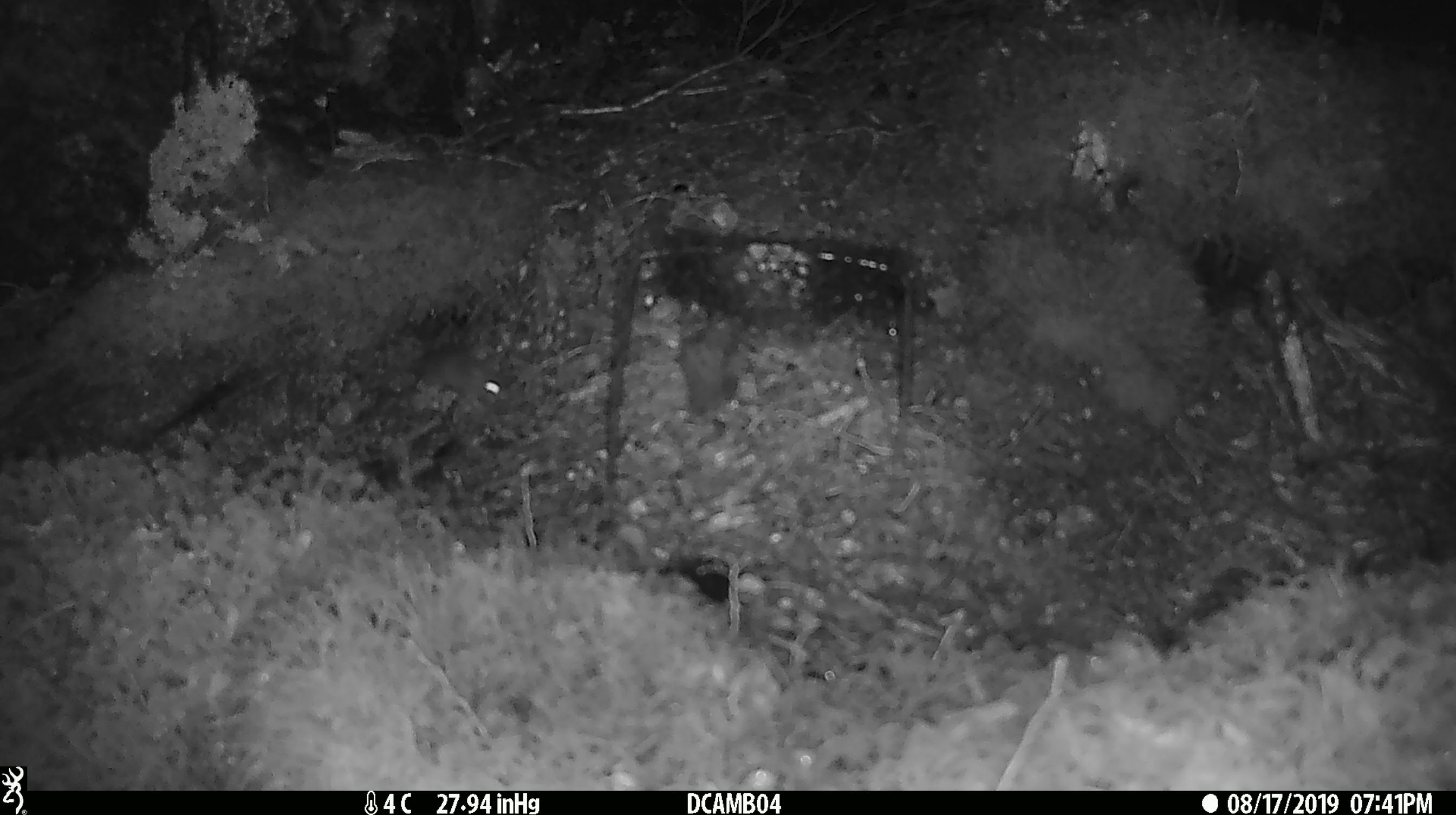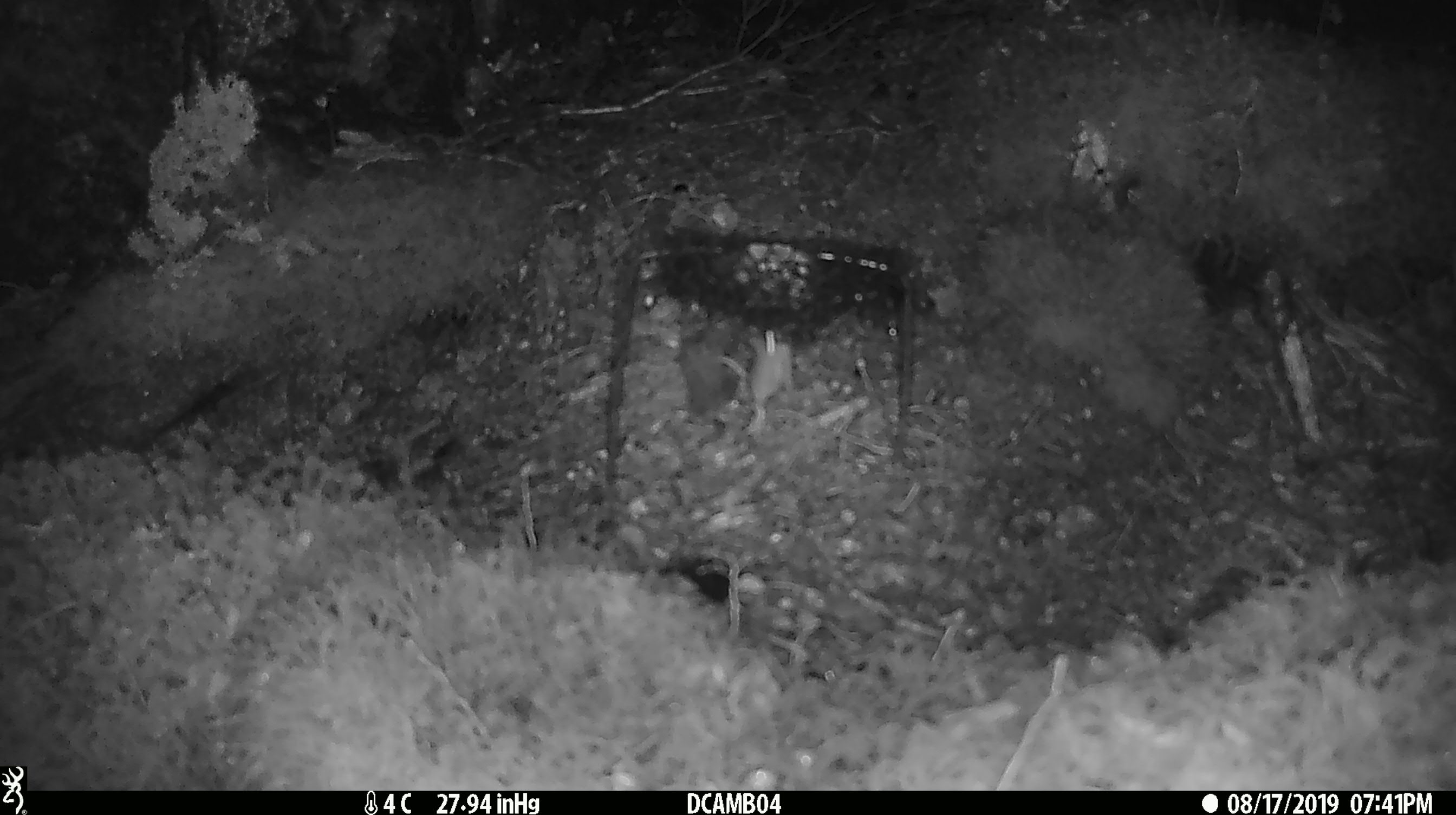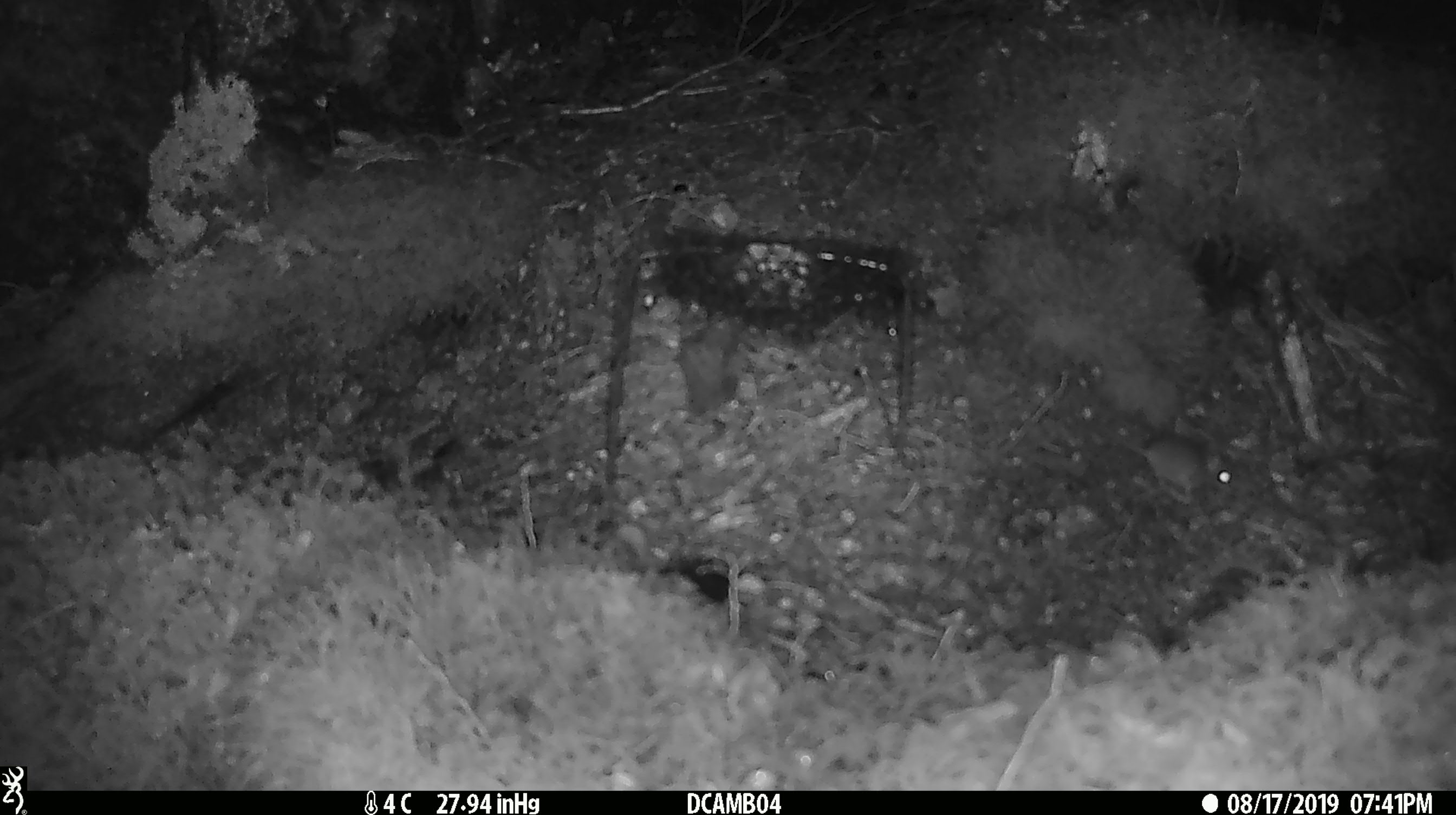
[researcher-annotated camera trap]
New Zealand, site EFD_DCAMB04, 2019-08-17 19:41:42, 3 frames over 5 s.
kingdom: Animalia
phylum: Chordata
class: Mammalia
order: Rodentia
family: Muridae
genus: Mus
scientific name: Mus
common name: mouse